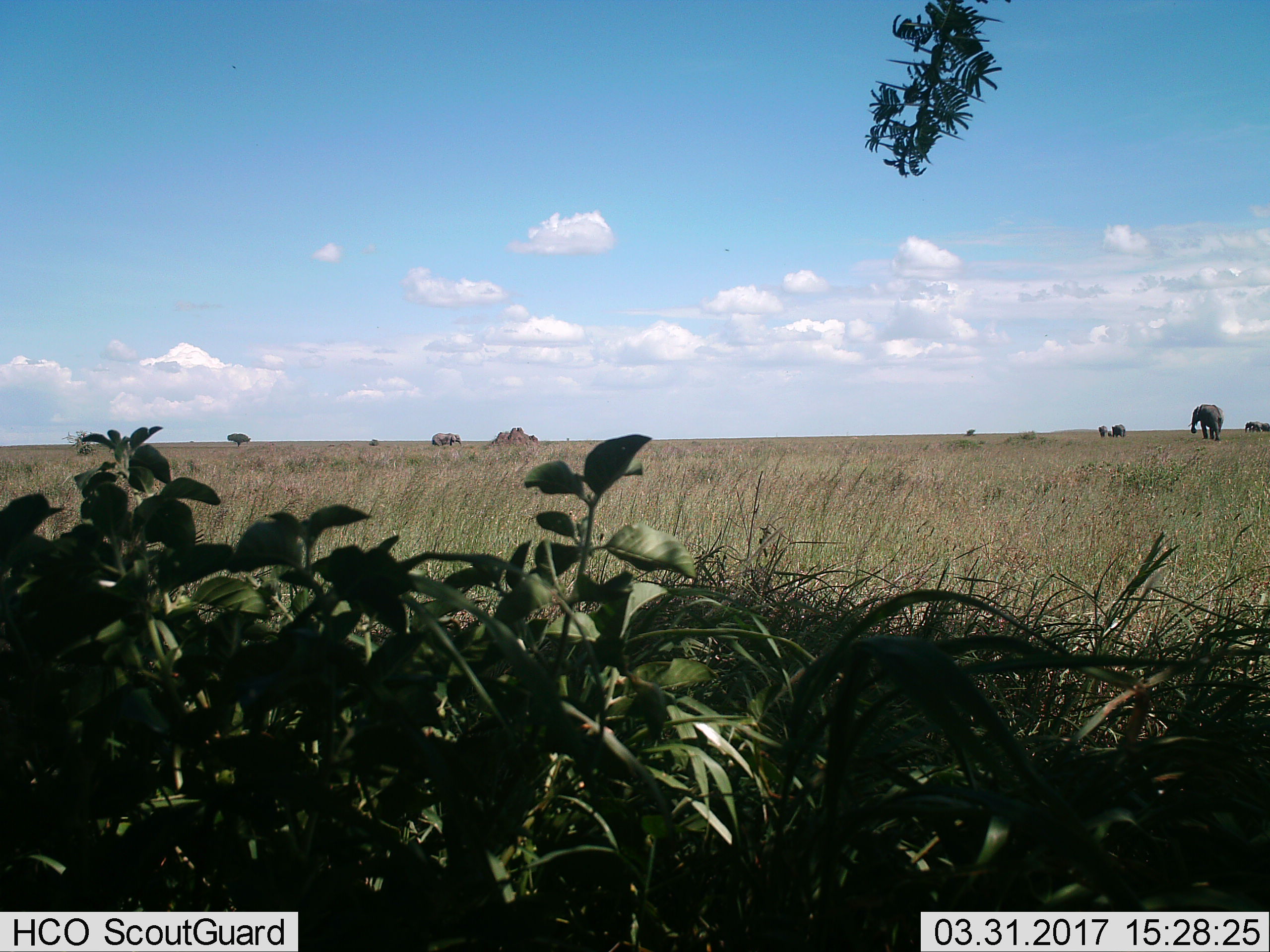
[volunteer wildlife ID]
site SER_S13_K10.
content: unidentified animal